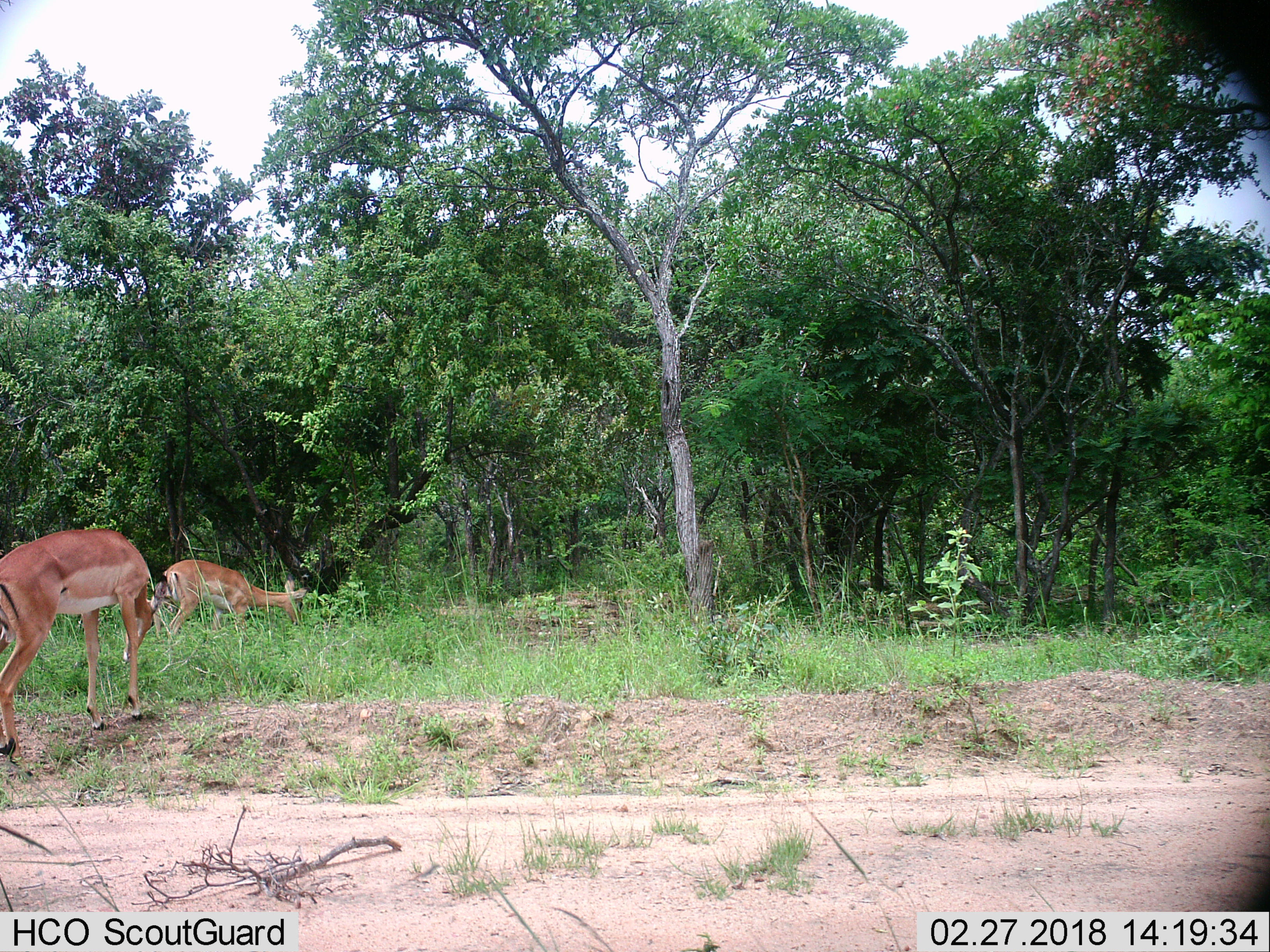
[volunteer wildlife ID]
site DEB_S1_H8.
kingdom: Animalia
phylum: Chordata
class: Mammalia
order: Artiodactyla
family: Bovidae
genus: Aepyceros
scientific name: Aepyceros melampus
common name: impala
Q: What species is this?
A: Impala (Aepyceros melampus).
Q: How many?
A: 2.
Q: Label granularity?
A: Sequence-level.